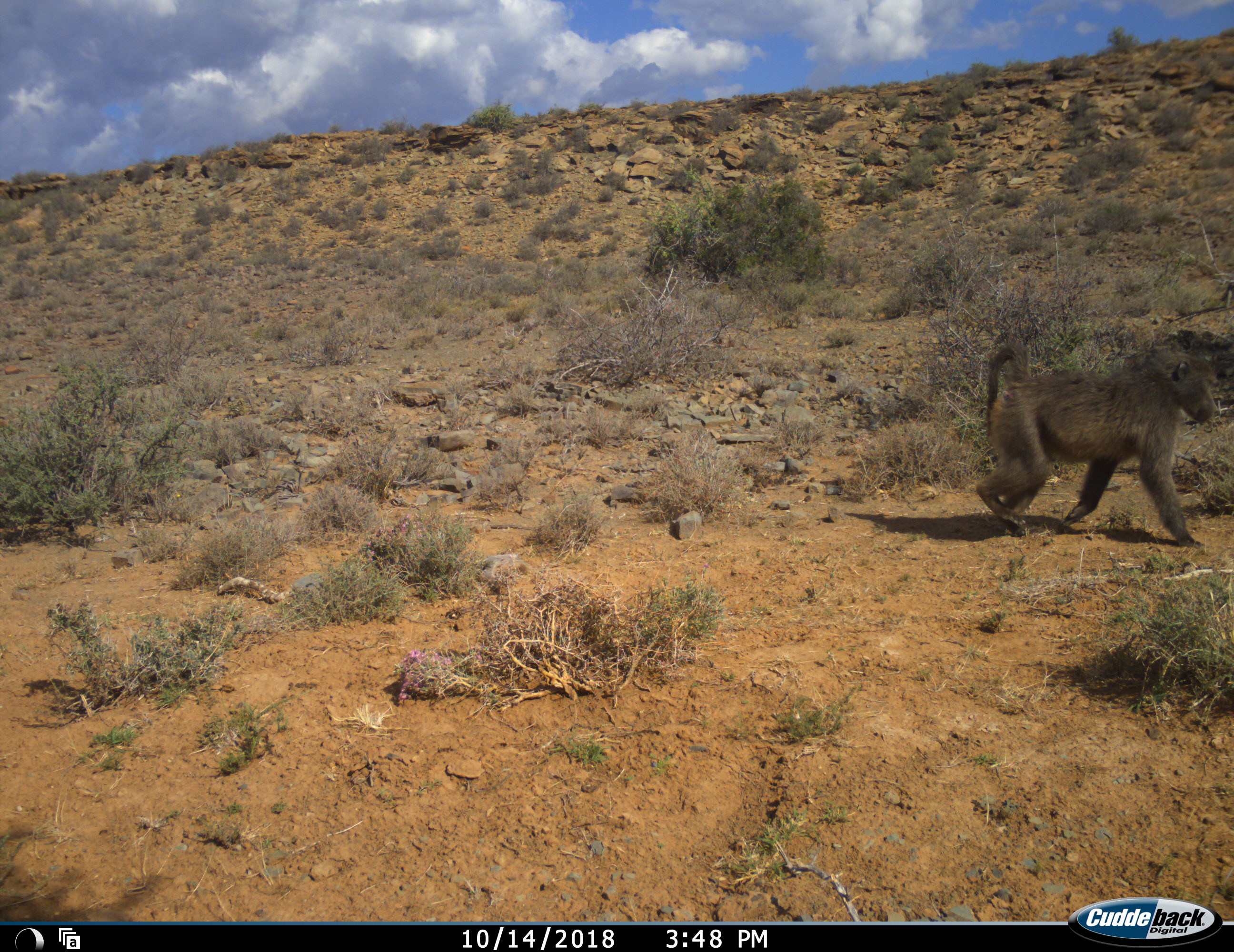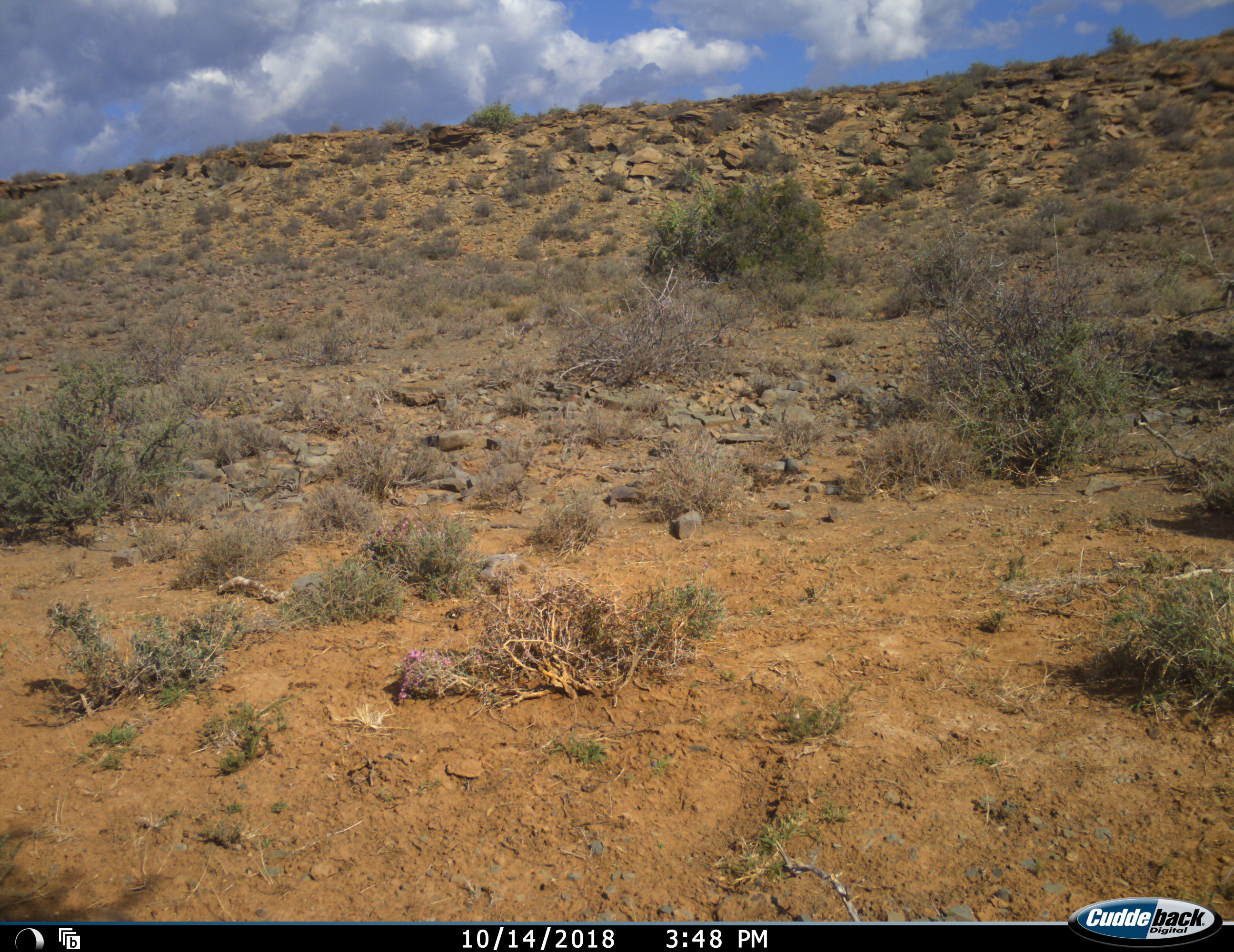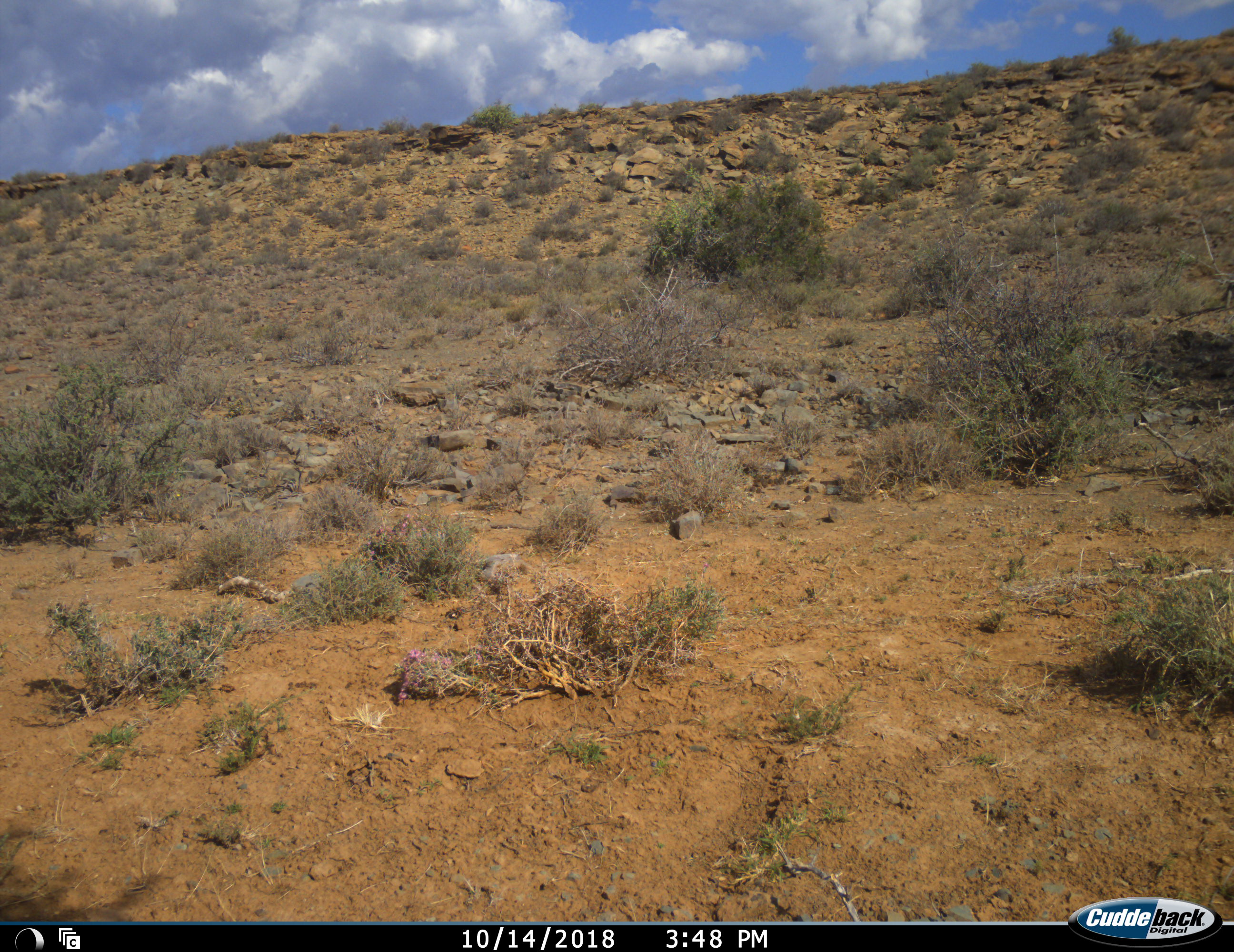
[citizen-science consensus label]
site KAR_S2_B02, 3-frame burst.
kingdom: Animalia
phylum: Chordata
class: Mammalia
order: Primates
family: Cercopithecidae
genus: Papio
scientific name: Papio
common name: baboon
Baboon (Papio), count 1. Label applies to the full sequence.